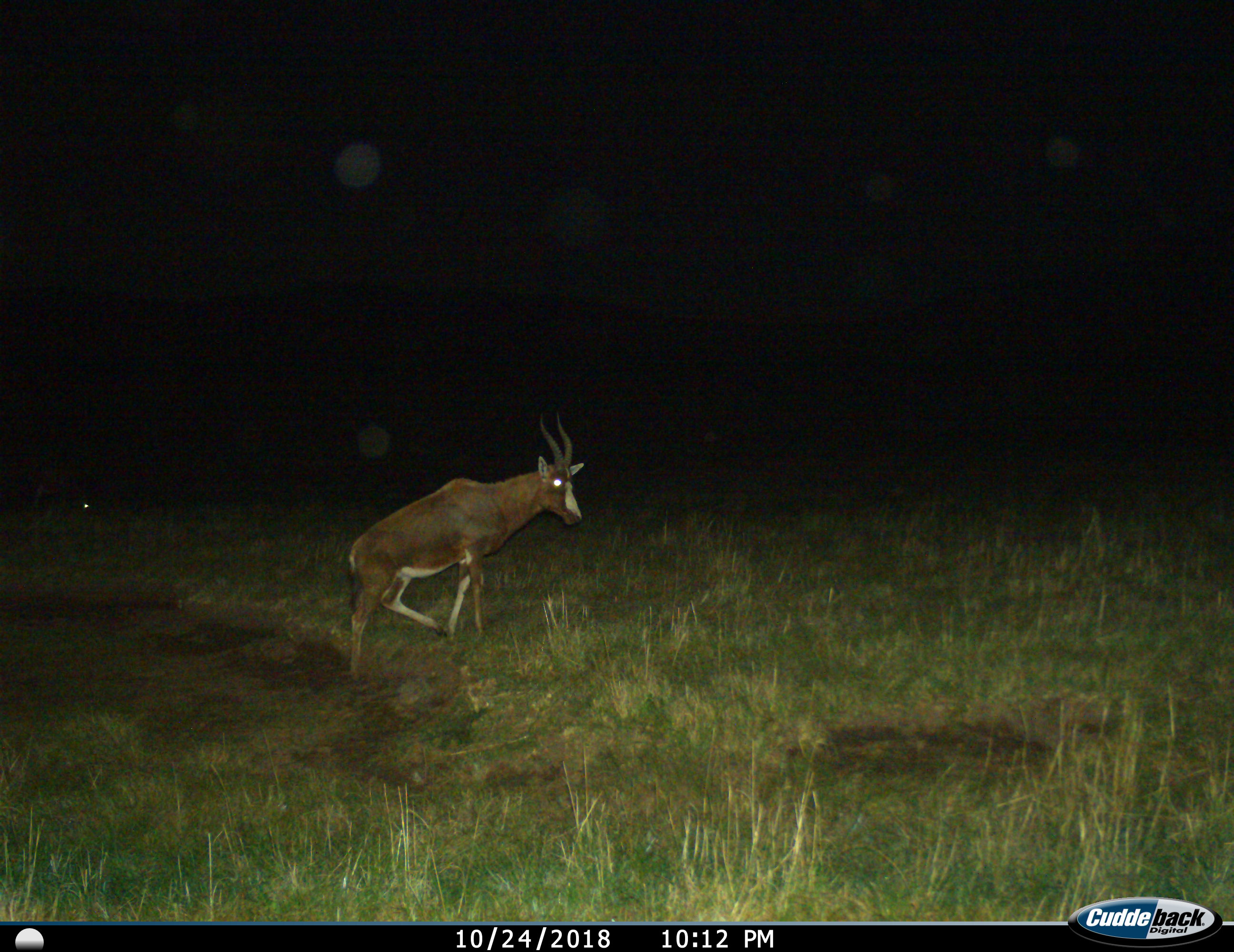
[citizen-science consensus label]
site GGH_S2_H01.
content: unidentified animal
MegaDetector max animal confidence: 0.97